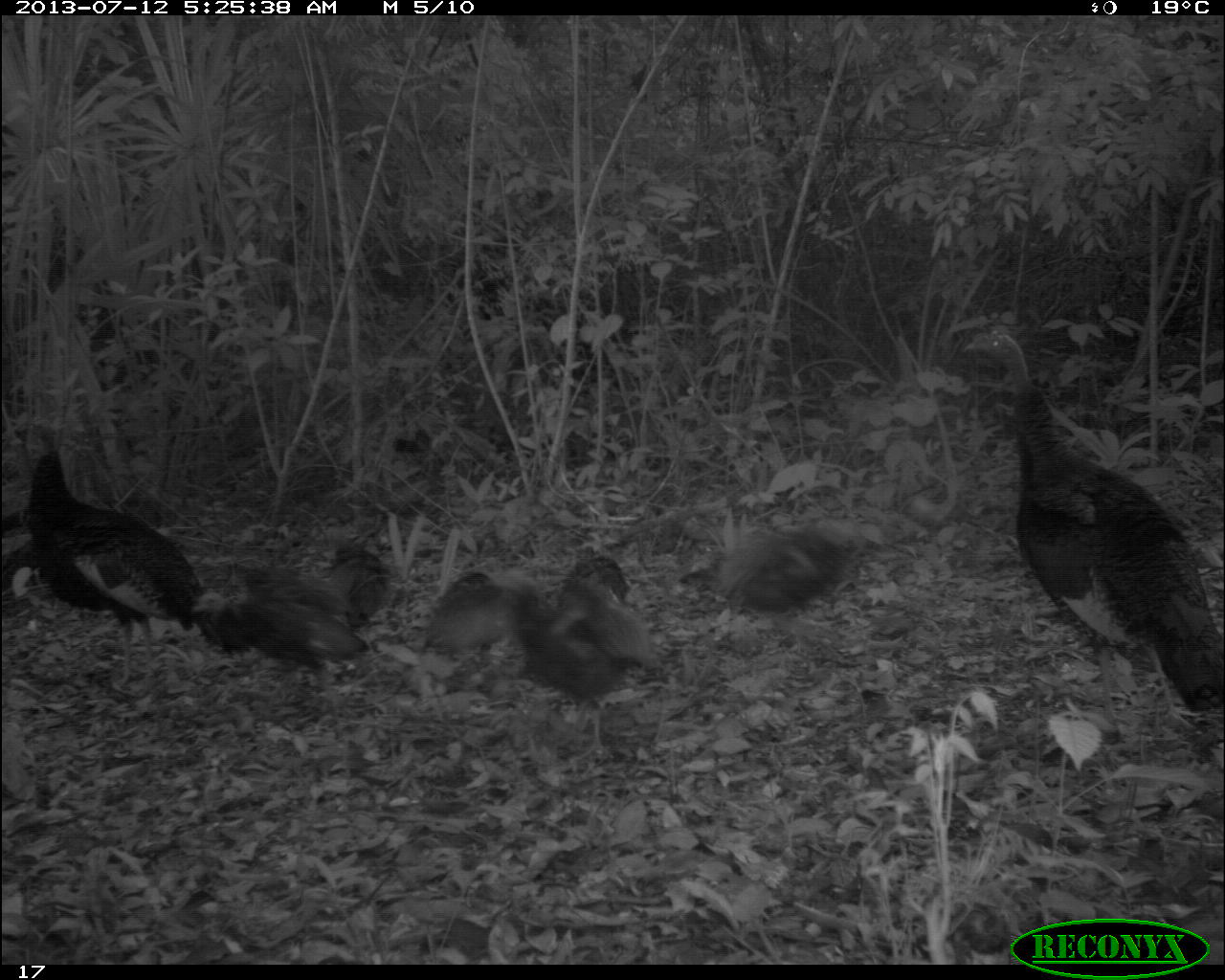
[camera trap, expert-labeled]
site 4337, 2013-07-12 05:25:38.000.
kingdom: Animalia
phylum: Chordata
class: Aves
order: Galliformes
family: Phasianidae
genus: Meleagris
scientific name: Meleagris ocellata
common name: ocellated turkey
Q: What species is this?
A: Meleagris ocellata (ocellated turkey).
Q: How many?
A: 7.